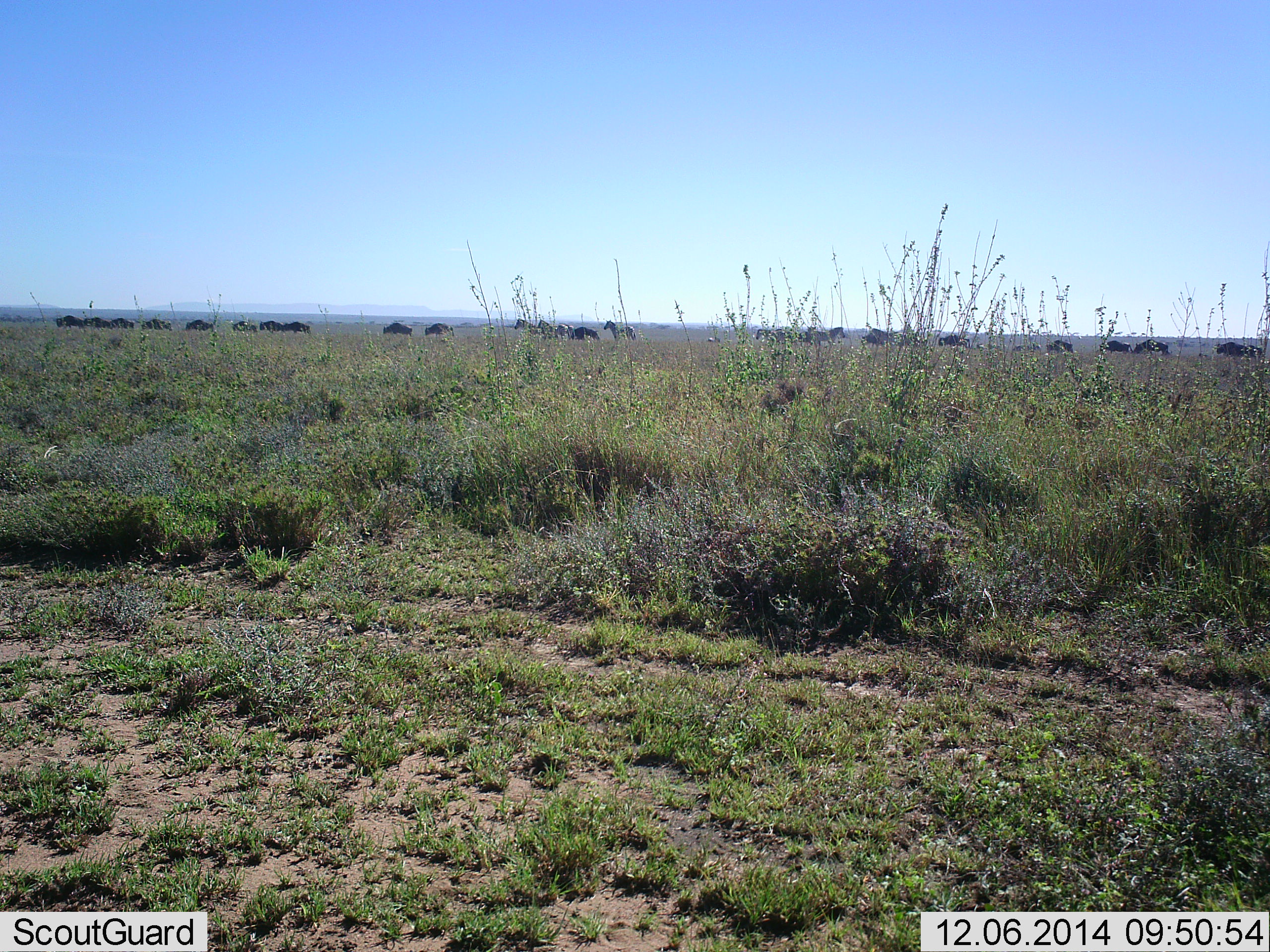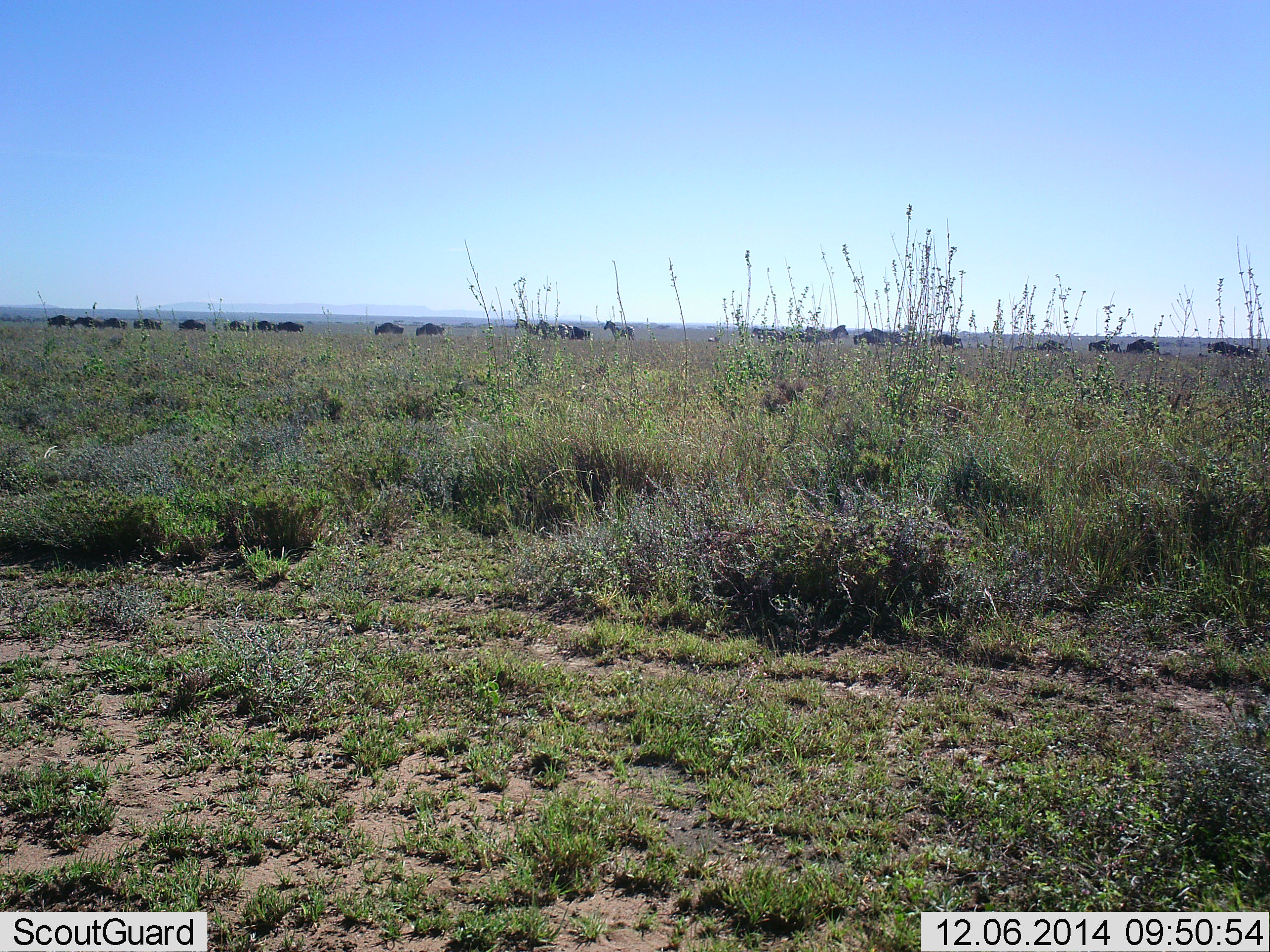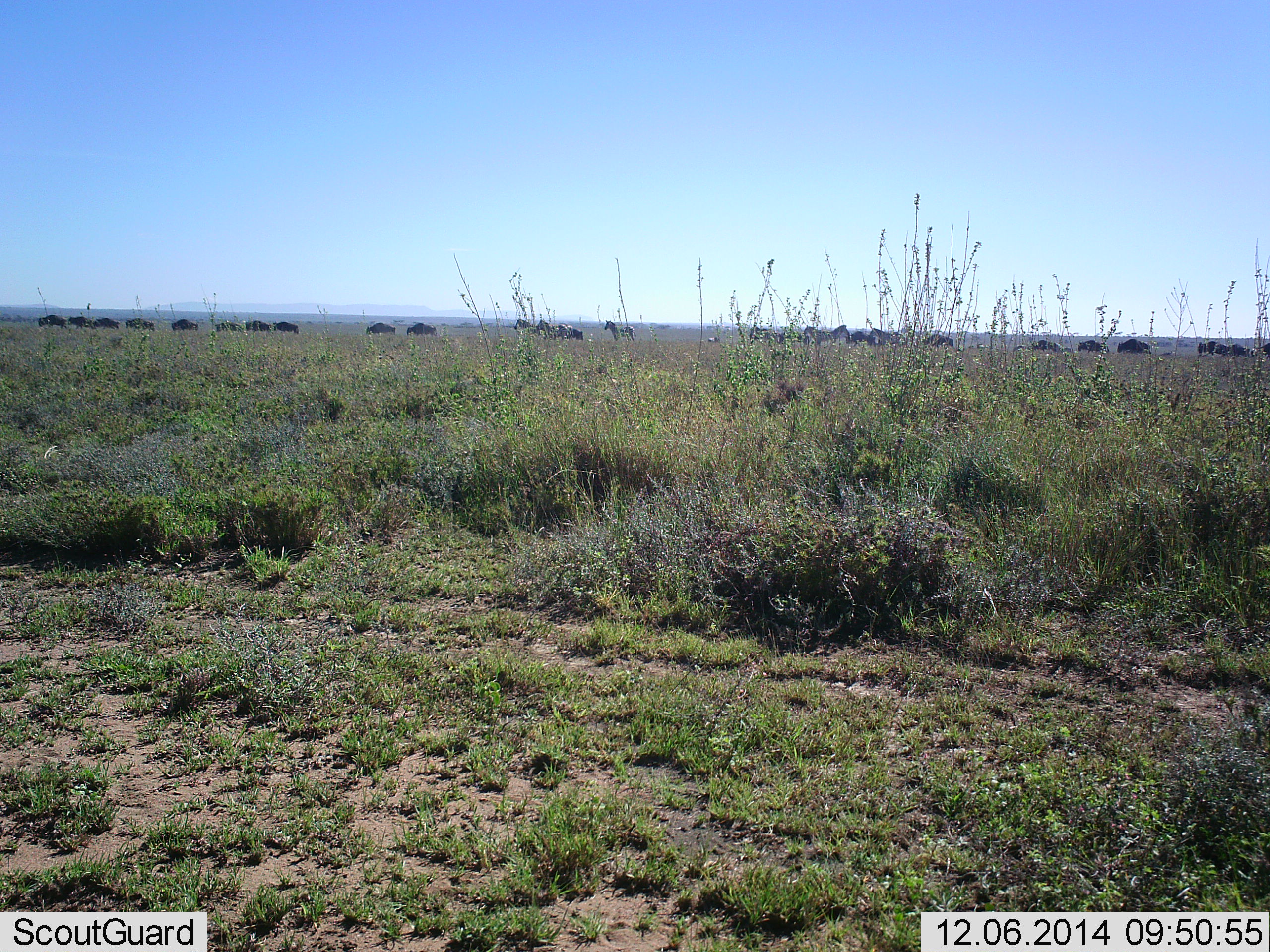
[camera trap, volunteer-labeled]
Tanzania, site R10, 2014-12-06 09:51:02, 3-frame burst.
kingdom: Animalia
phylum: Chordata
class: Mammalia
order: Artiodactyla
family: Bovidae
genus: Connochaetes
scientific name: Connochaetes taurinus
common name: blue wildebeest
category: wildebeest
Wildebeest (blue wildebeest) (Connochaetes taurinus), count 11-50. Behavior (volunteer vote fractions): standing 0%, resting 0%, moving 94%, interacting 0%. Young present (vote fraction): 0%. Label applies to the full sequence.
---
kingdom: Animalia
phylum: Chordata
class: Mammalia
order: Perissodactyla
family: Equidae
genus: Equus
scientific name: Equus quagga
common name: plains zebra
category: zebra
Zebra (plains zebra) (Equus quagga), count 5. Behavior (volunteer vote fractions): standing 70%, resting 0%, moving 30%, interacting 0%. Young present (vote fraction): 0%. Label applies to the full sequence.